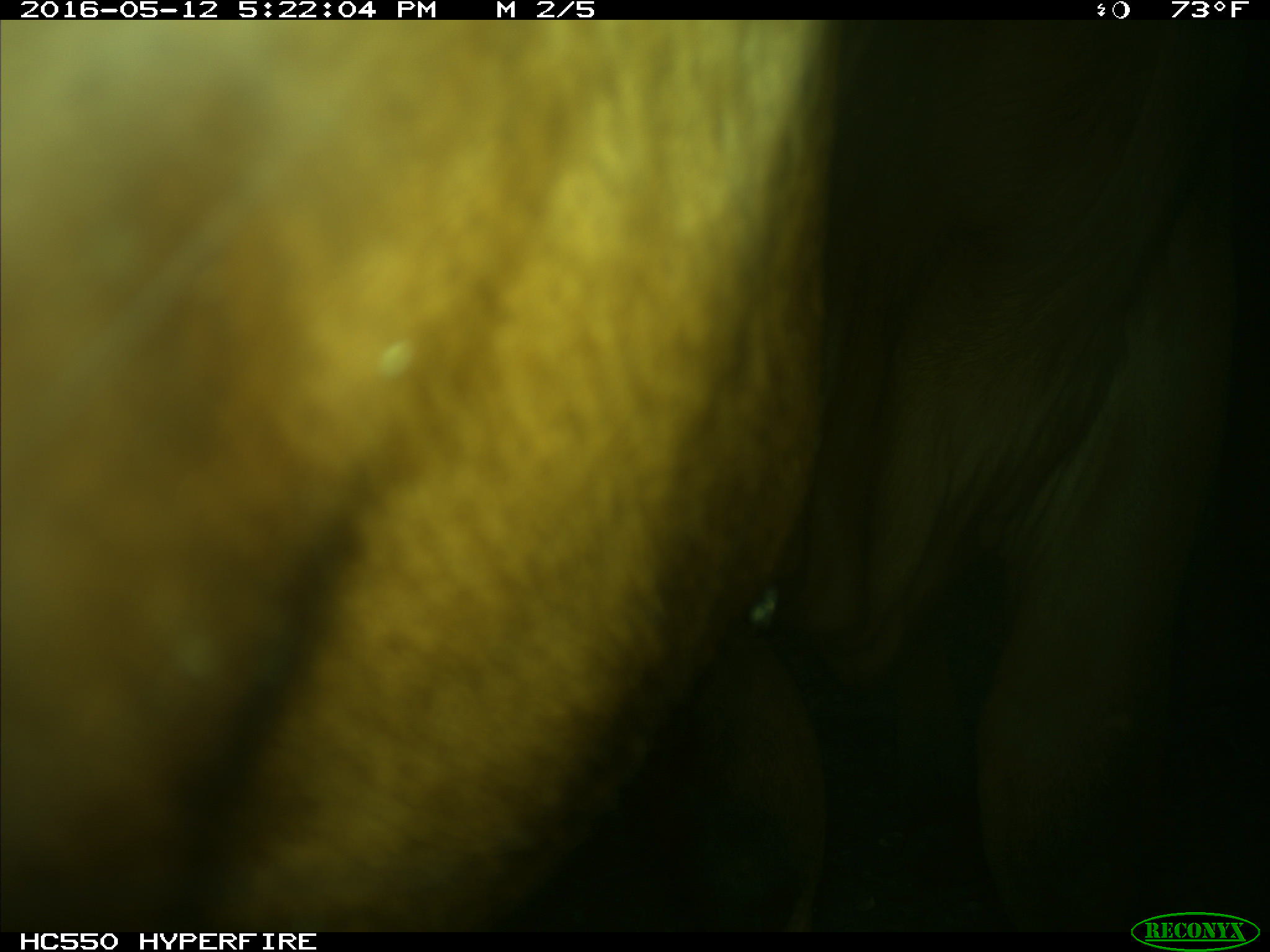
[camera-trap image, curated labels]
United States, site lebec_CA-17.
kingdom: Animalia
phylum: Chordata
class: Mammalia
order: Artiodactyla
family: Bovidae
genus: Bos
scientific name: Bos taurus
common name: domestic cow